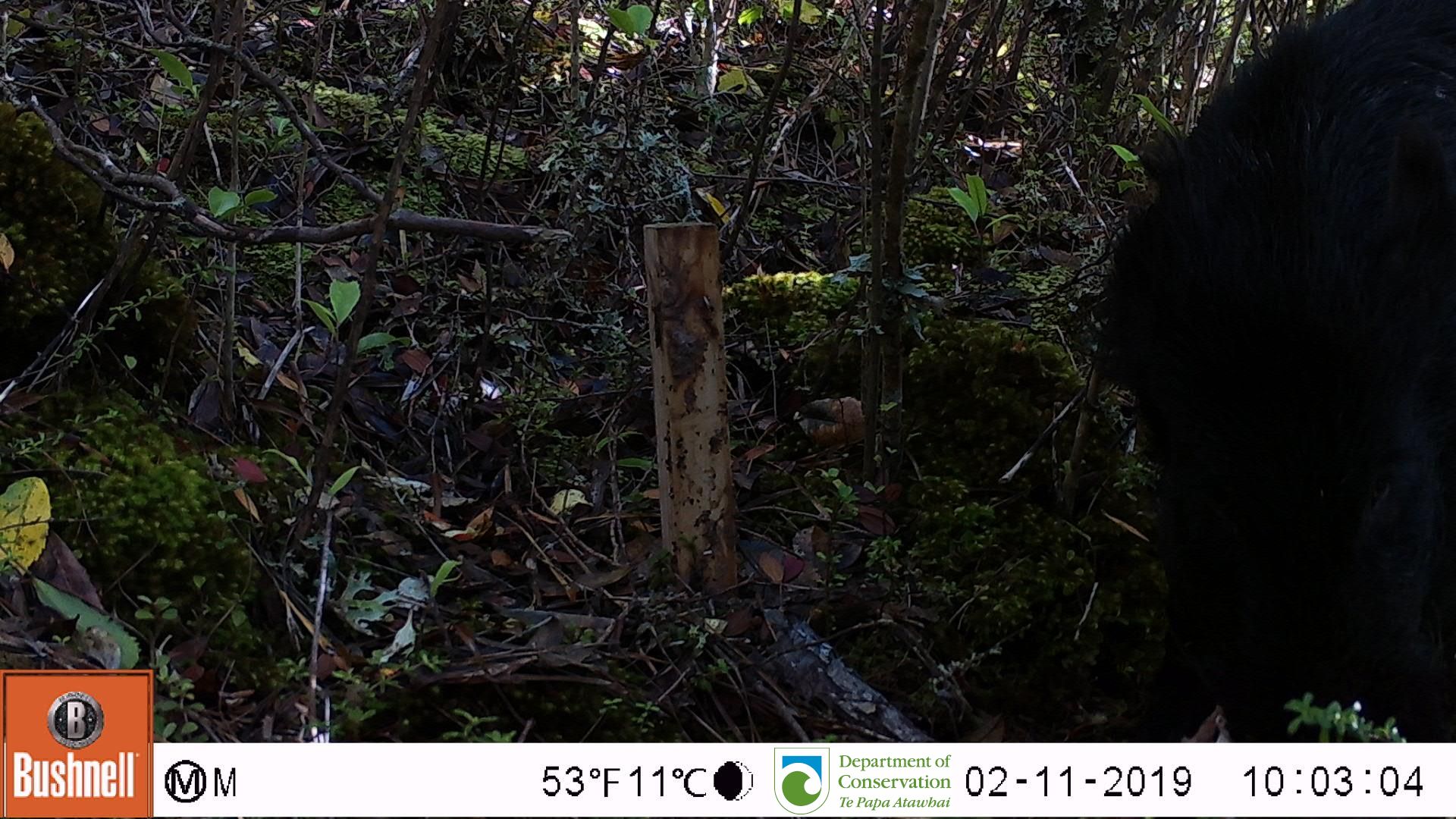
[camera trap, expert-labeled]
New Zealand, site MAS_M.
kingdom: Animalia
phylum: Chordata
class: Mammalia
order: Artiodactyla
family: Suidae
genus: Sus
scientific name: Sus scrofa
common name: pig